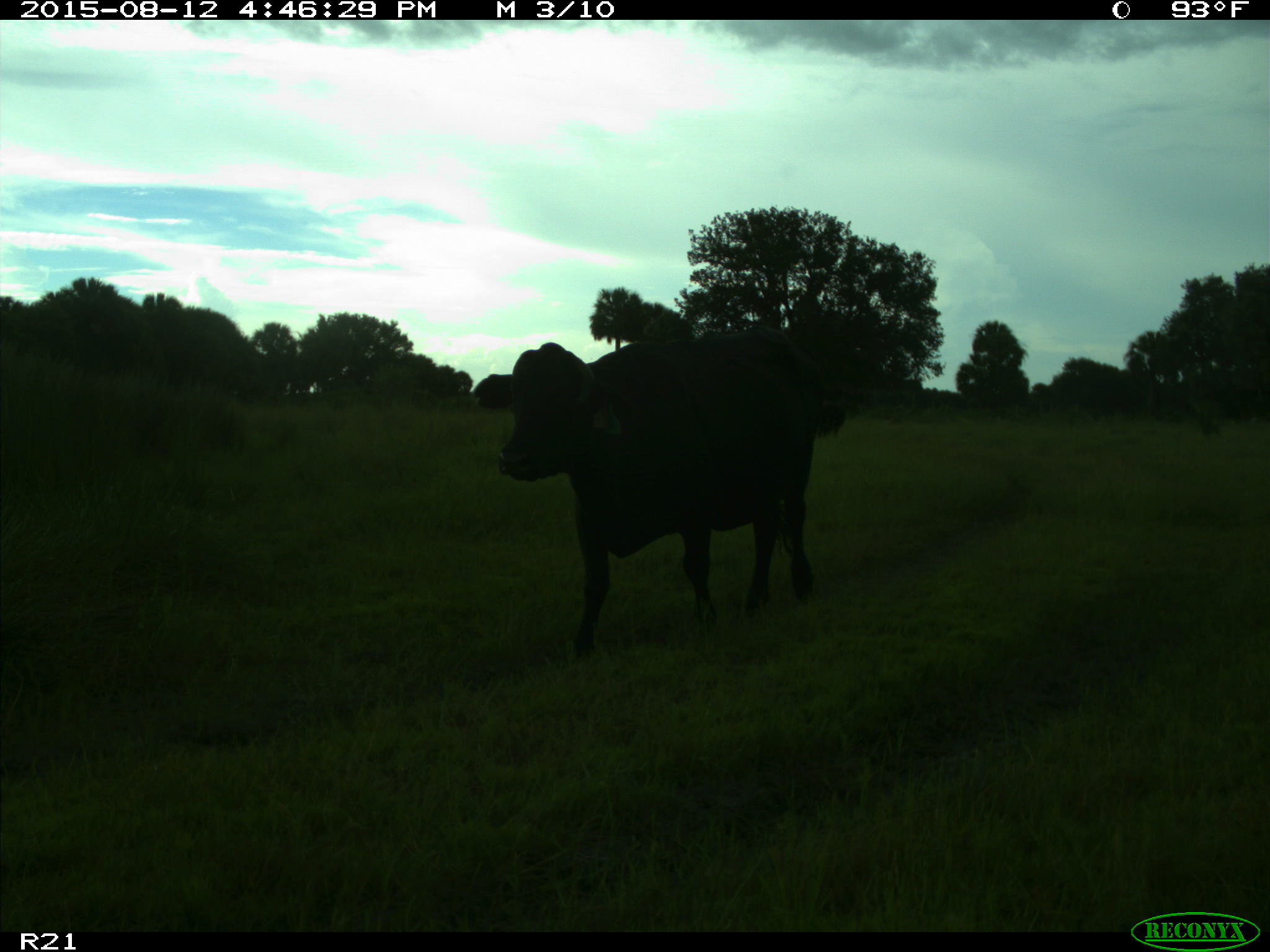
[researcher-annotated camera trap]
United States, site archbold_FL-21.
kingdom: Animalia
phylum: Chordata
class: Mammalia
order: Artiodactyla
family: Bovidae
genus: Bos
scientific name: Bos taurus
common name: domestic cow